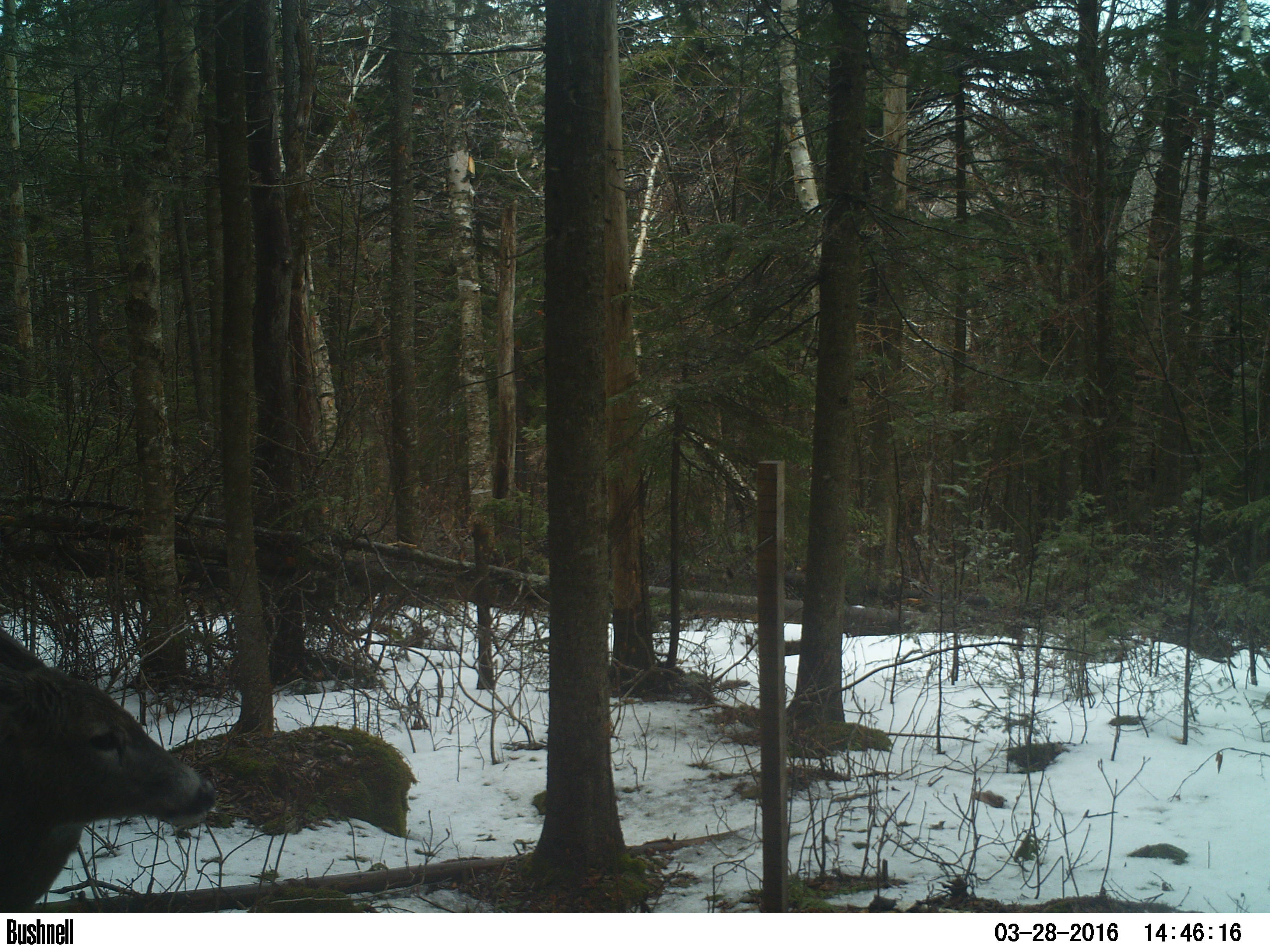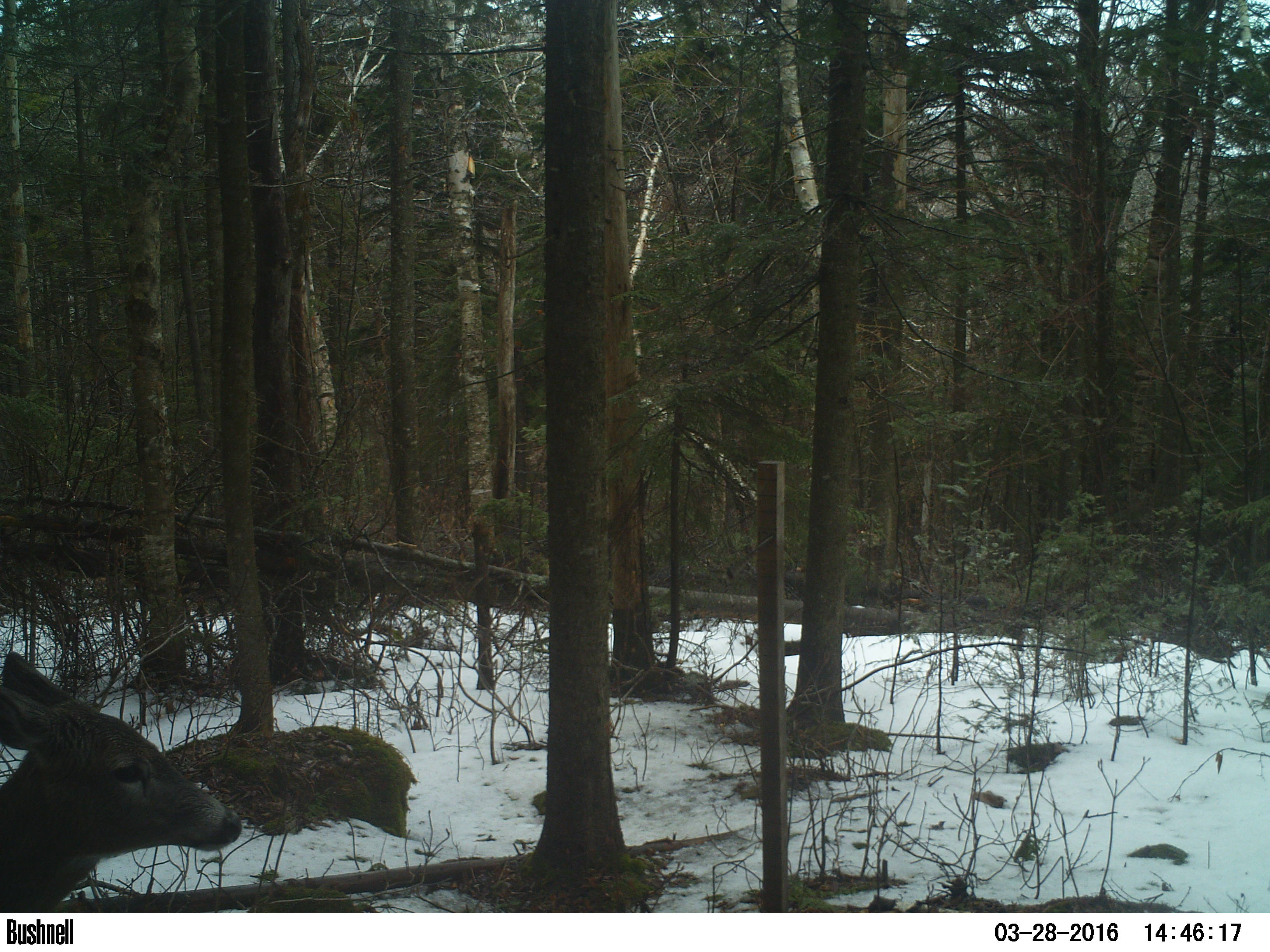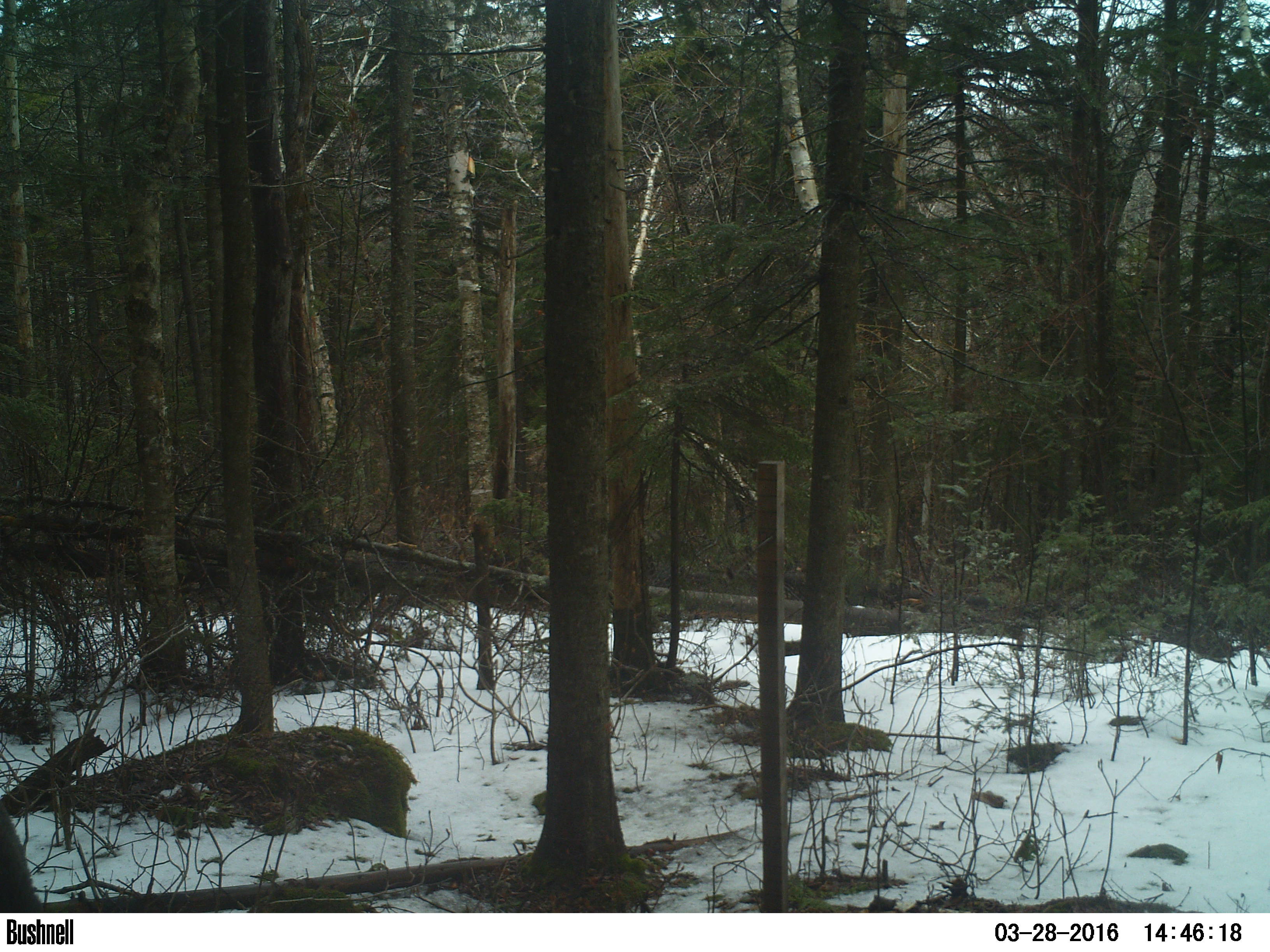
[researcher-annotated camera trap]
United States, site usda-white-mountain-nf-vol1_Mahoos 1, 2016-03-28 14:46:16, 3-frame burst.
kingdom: Animalia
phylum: Chordata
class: Mammalia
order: Artiodactyla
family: Cervidae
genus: Odocoileus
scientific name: Odocoileus virginianus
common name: white-tailed deer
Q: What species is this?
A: White-tailed deer (Odocoileus virginianus).